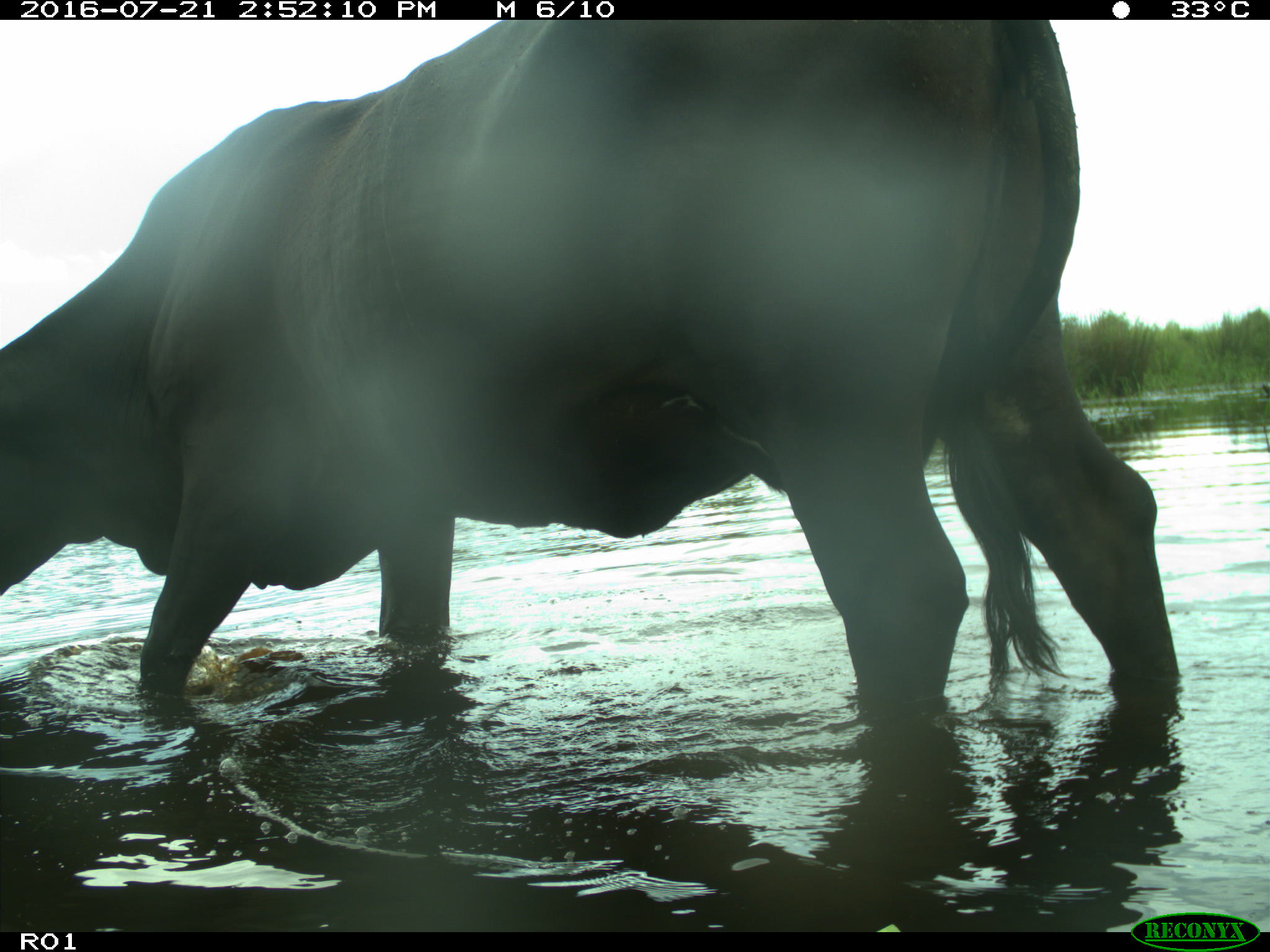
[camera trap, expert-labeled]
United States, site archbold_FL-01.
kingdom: Animalia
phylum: Chordata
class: Mammalia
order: Artiodactyla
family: Bovidae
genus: Bos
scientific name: Bos taurus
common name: domestic cow